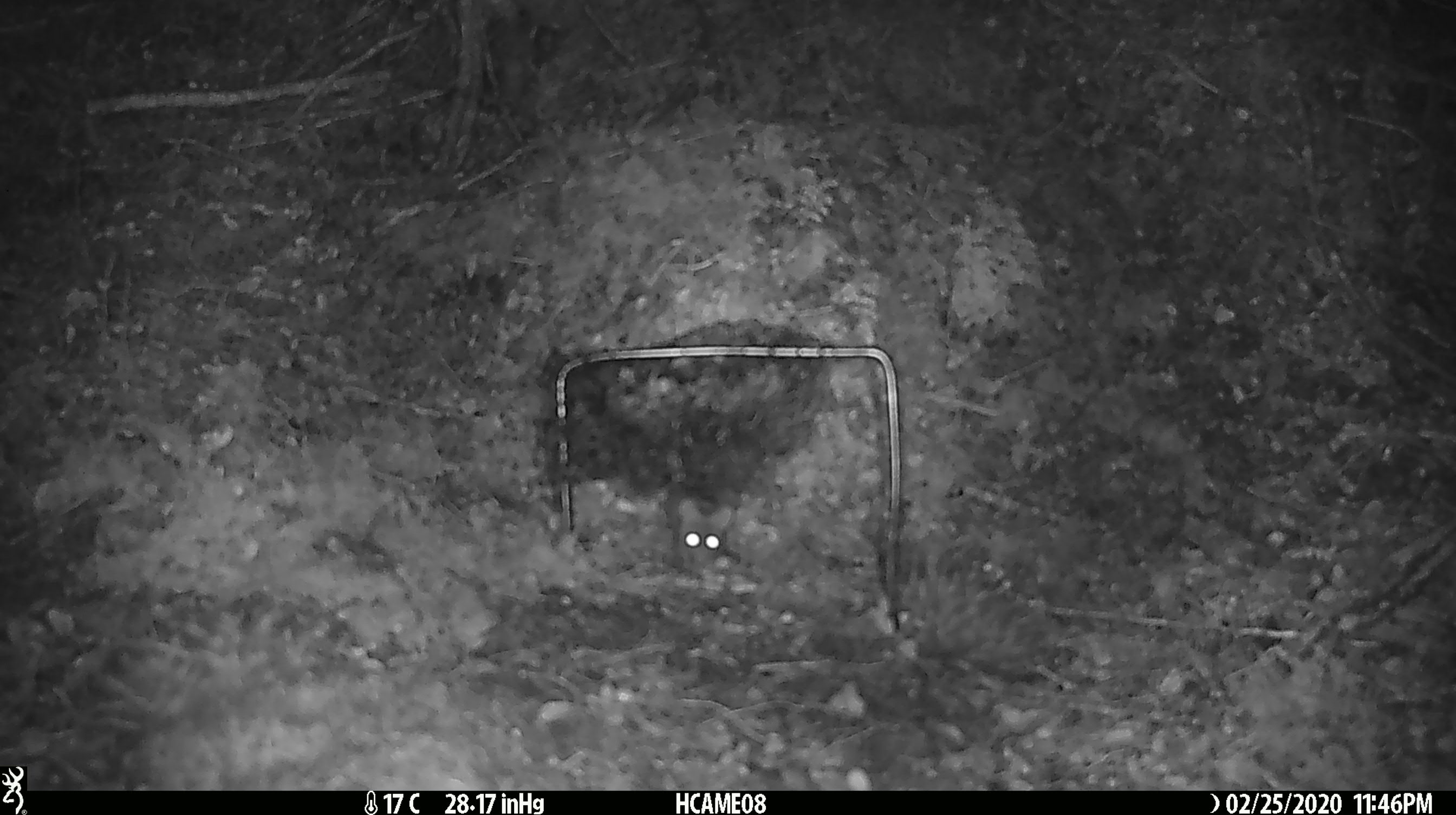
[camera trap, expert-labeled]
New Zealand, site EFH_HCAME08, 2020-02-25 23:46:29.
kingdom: Animalia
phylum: Chordata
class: Mammalia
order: Rodentia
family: Muridae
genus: Mus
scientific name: Mus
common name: mouse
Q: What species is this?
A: Mouse (Mus).